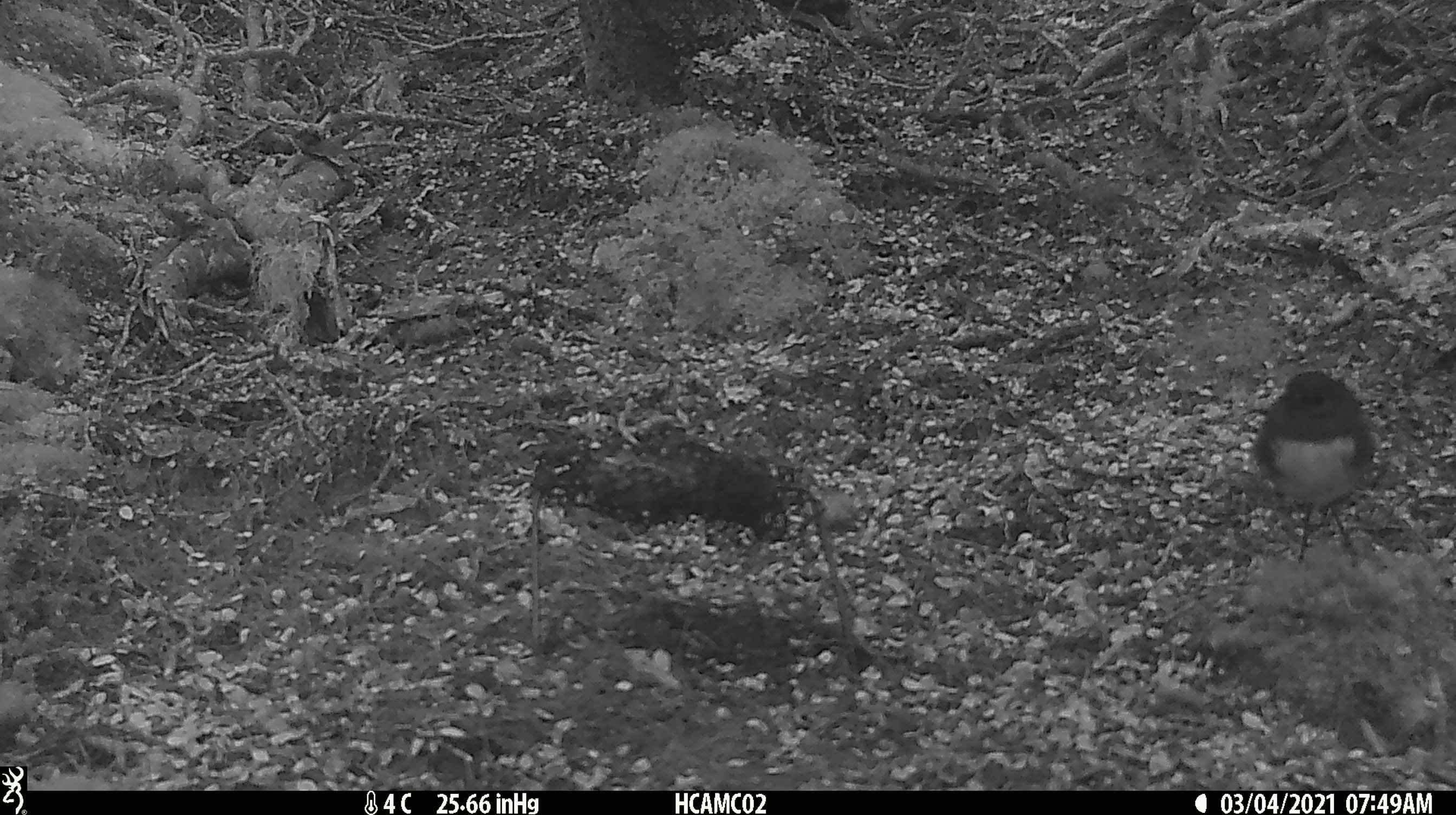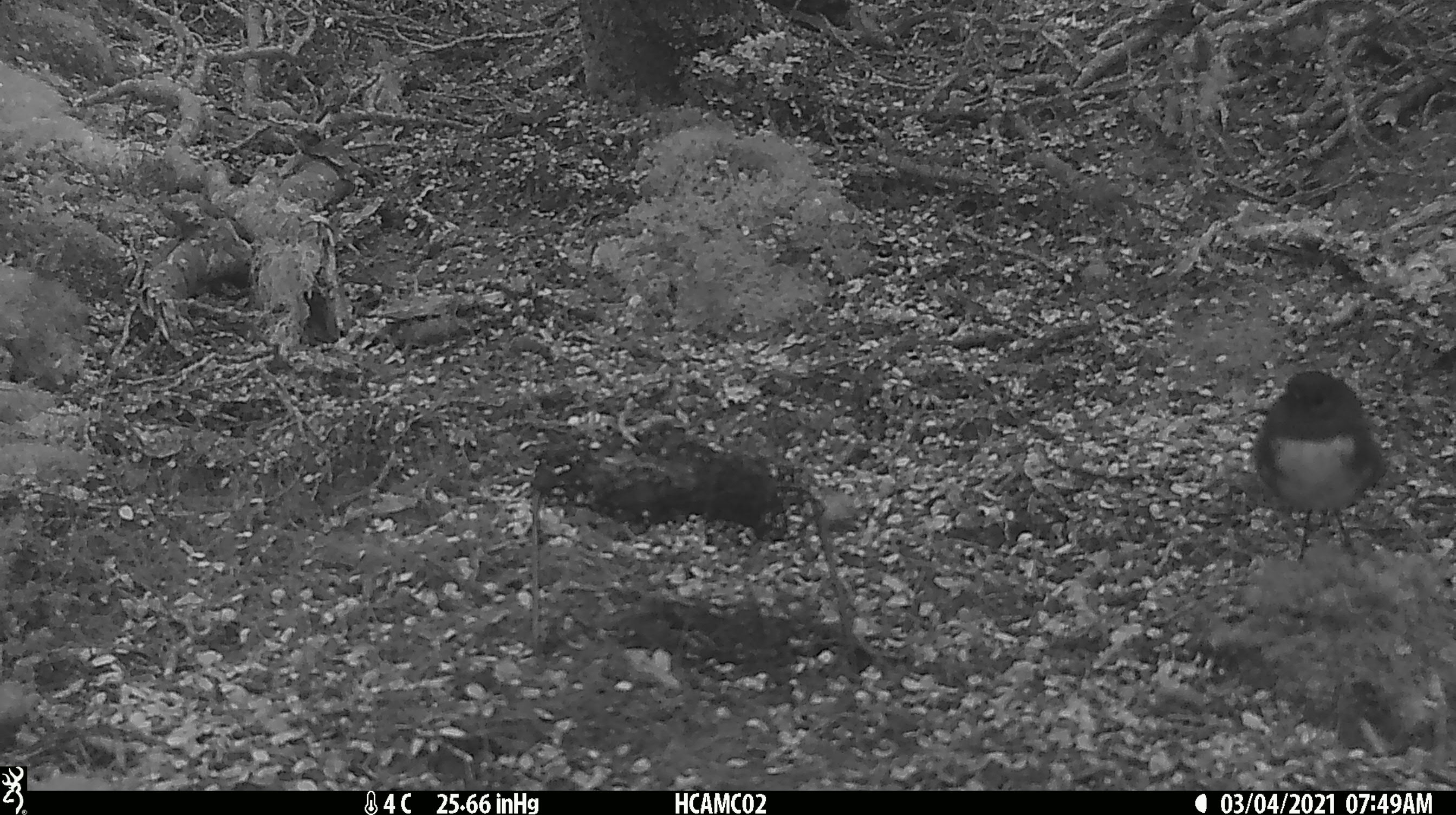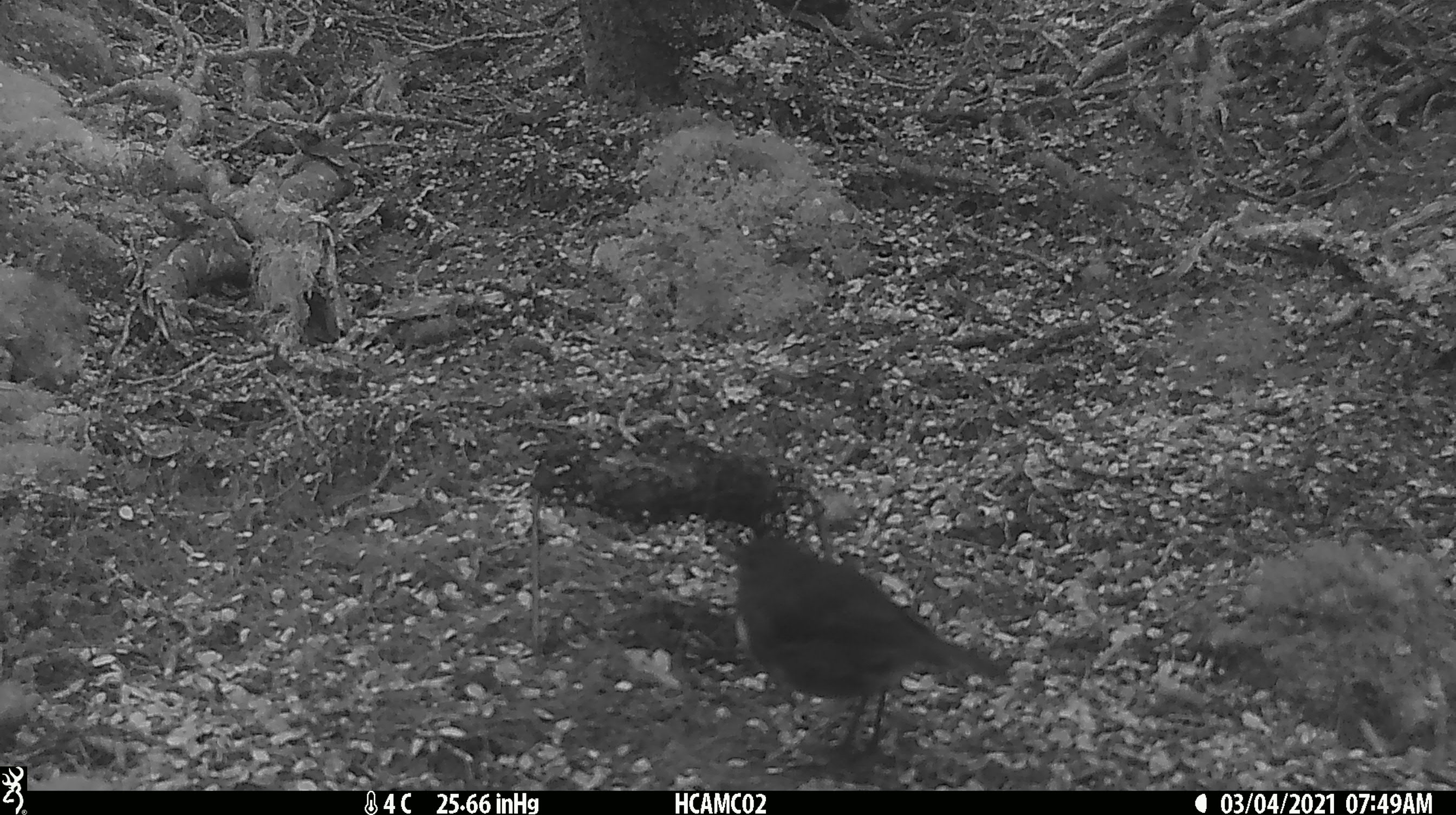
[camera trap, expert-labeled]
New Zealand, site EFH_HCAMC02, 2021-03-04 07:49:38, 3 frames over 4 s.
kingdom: Animalia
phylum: Chordata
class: Aves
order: Passeriformes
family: Petroicidae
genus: Petroica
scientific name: Petroica australis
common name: new zealand robin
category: robin